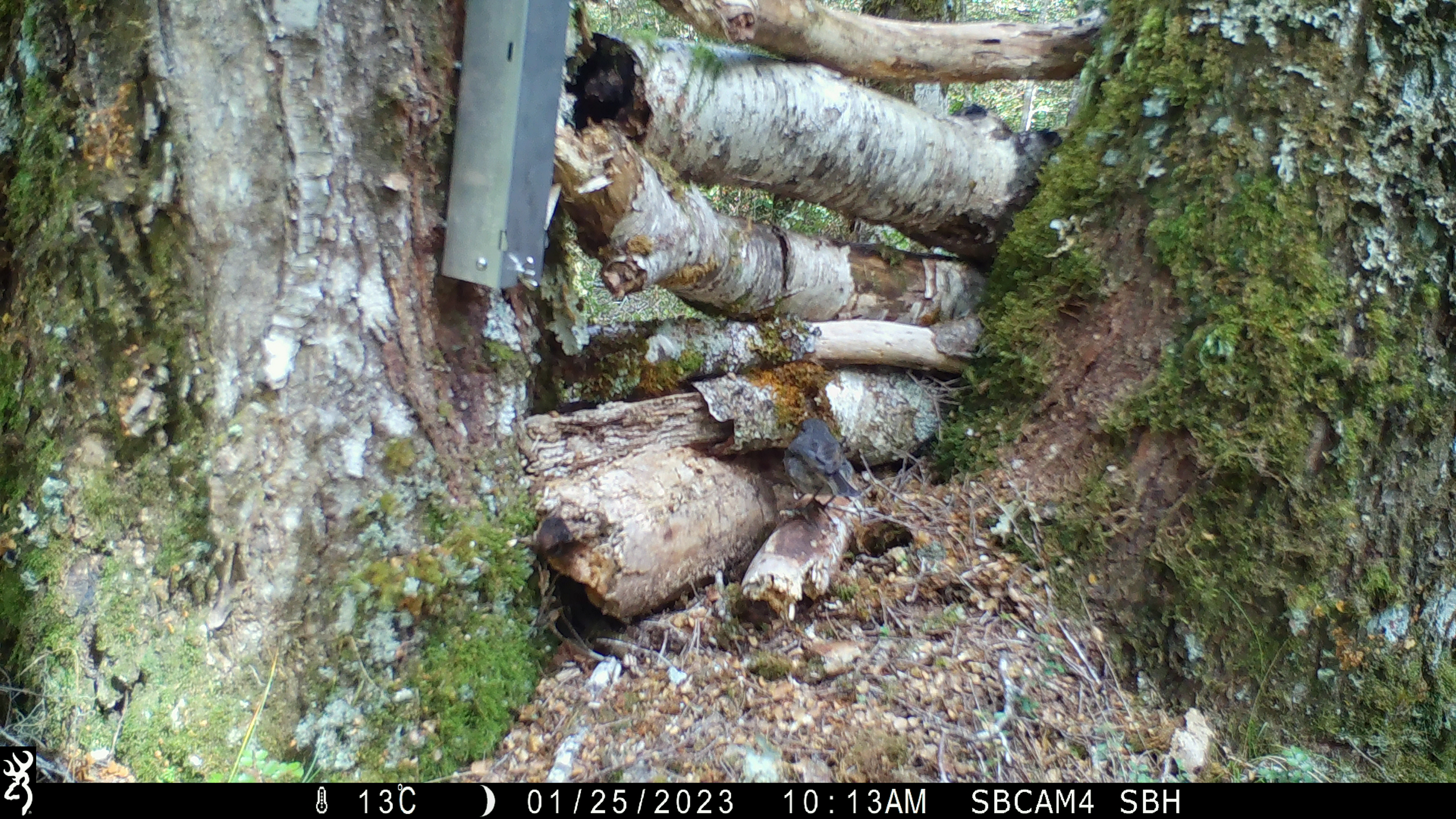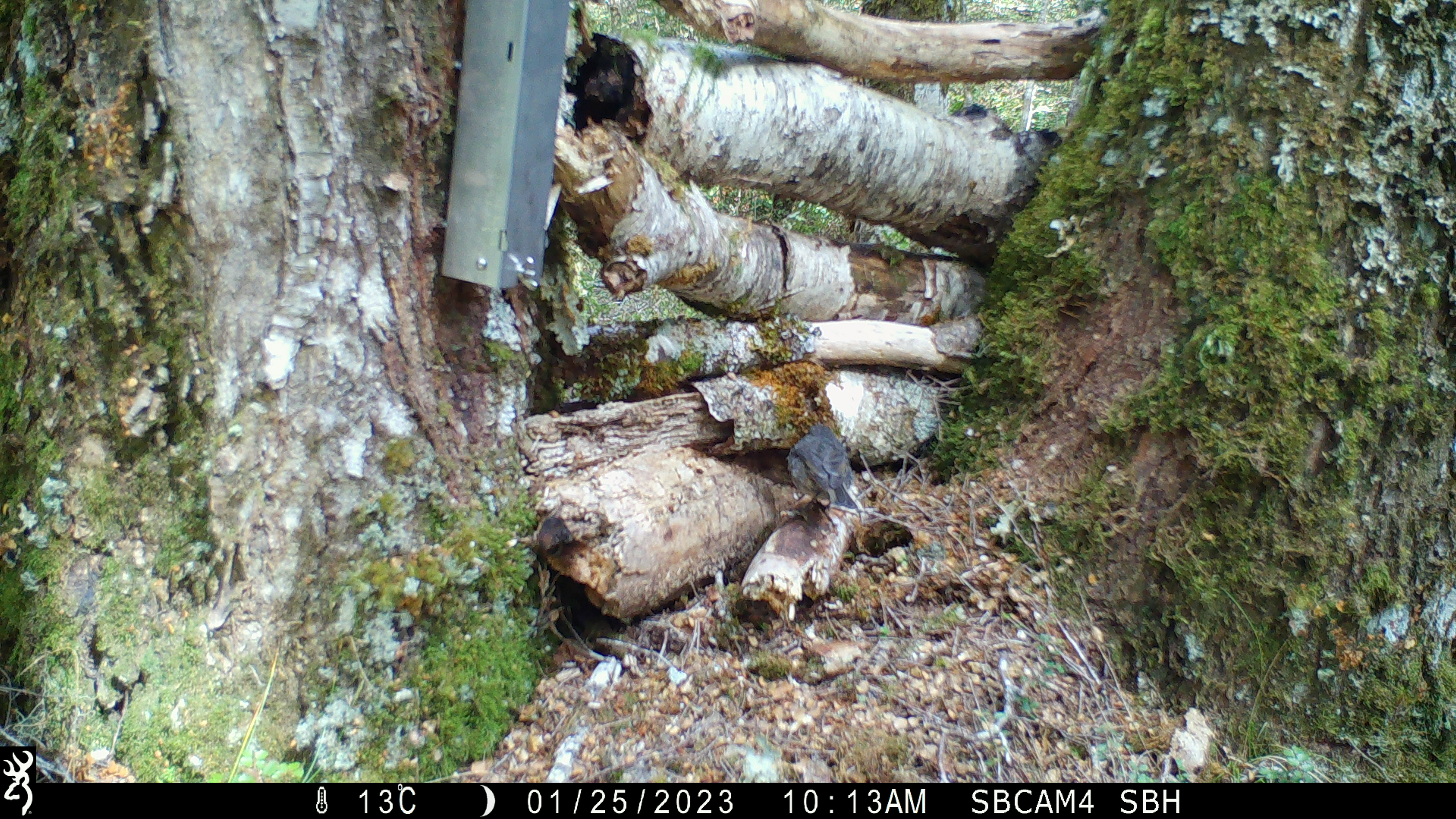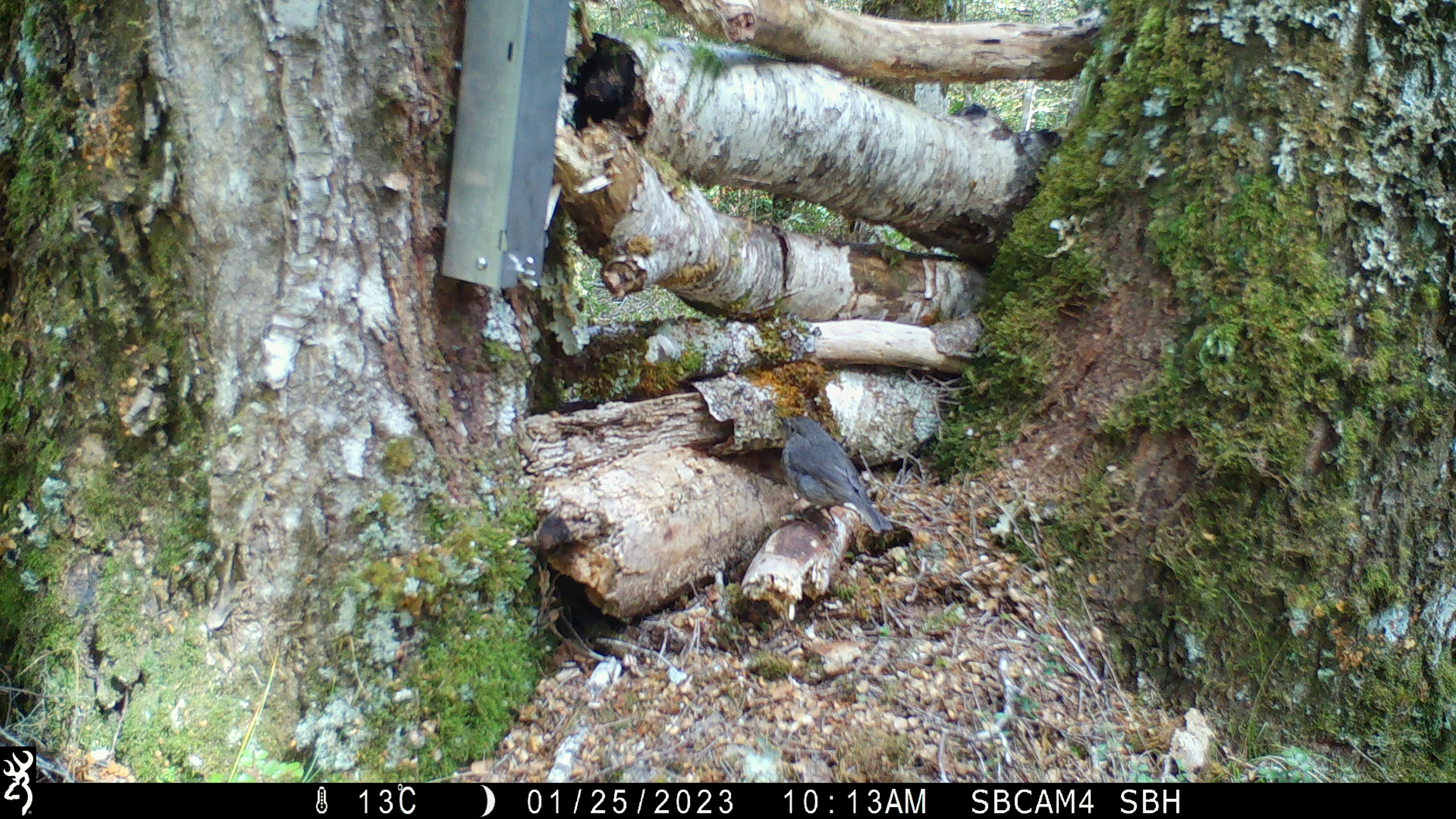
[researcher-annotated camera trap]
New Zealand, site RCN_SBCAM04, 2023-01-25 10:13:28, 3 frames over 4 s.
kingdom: Animalia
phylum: Chordata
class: Aves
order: Passeriformes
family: Petroicidae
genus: Petroica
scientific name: Petroica australis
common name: new zealand robin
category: robin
Robin (new zealand robin) (Petroica australis).